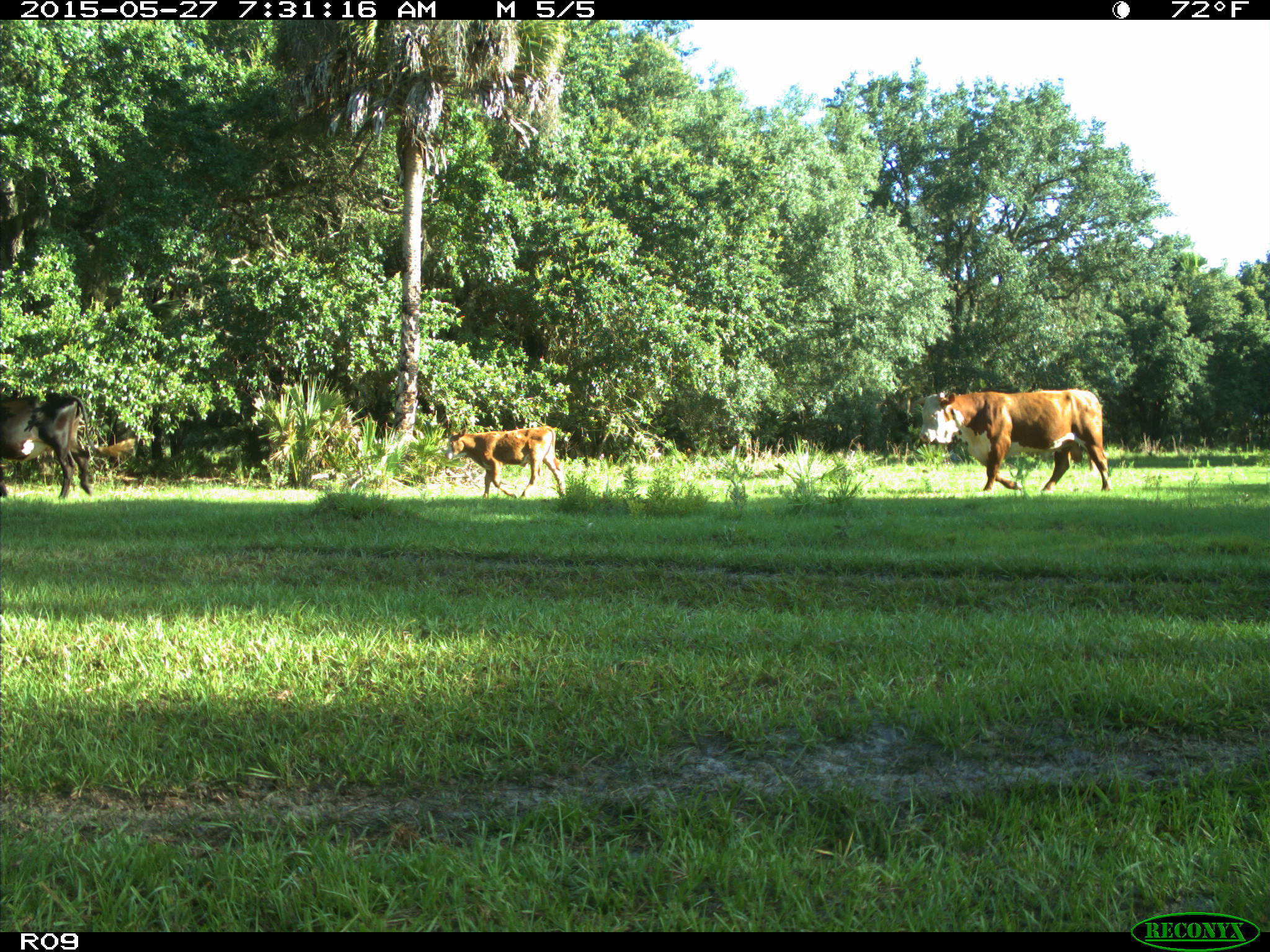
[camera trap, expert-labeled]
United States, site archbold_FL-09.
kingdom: Animalia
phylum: Chordata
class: Mammalia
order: Artiodactyla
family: Bovidae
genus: Bos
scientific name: Bos taurus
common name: domestic cow